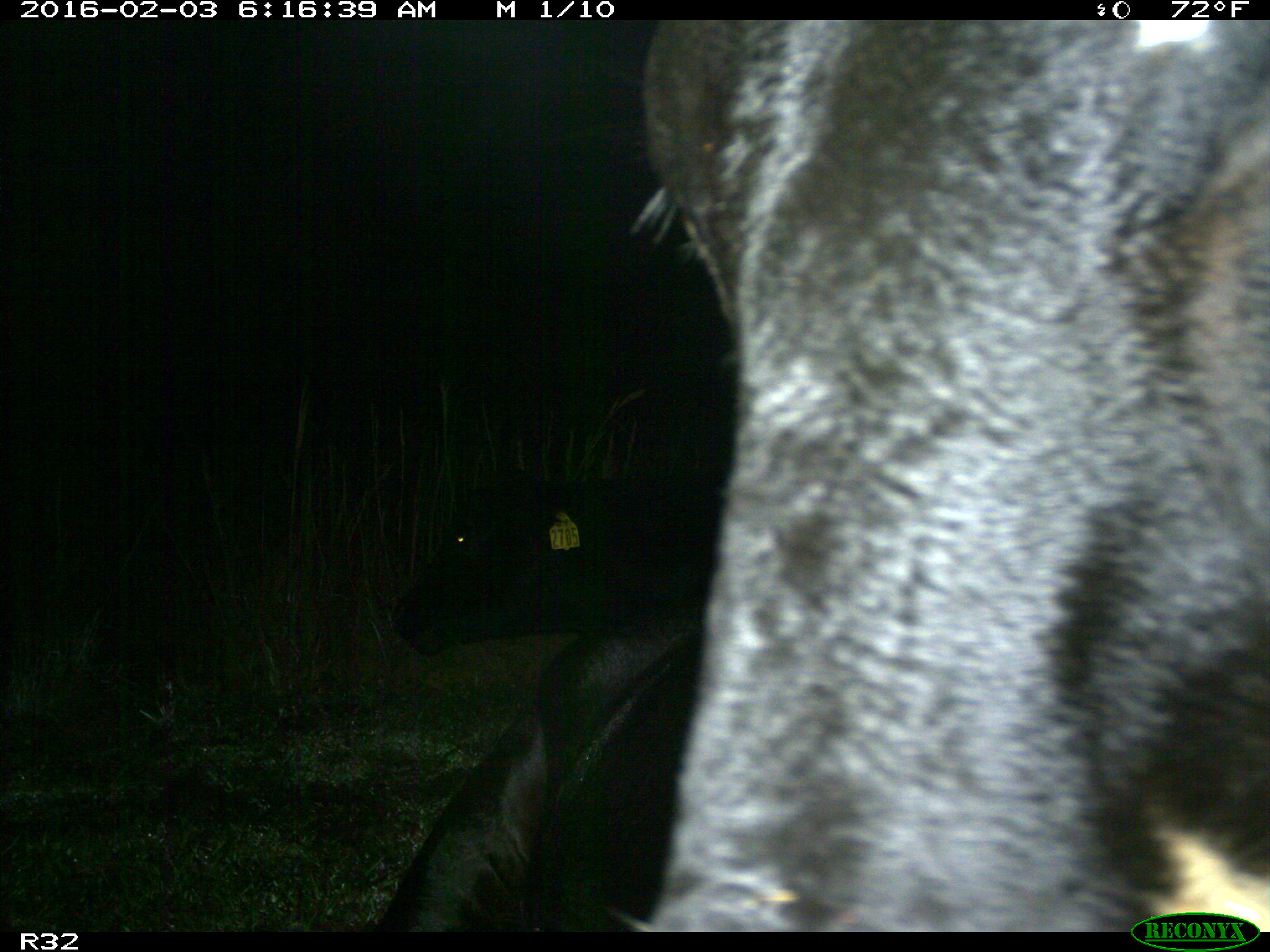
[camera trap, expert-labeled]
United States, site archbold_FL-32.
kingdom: Animalia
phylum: Chordata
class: Mammalia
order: Artiodactyla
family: Bovidae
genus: Bos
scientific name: Bos taurus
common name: domestic cow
Bos taurus (domestic cow).